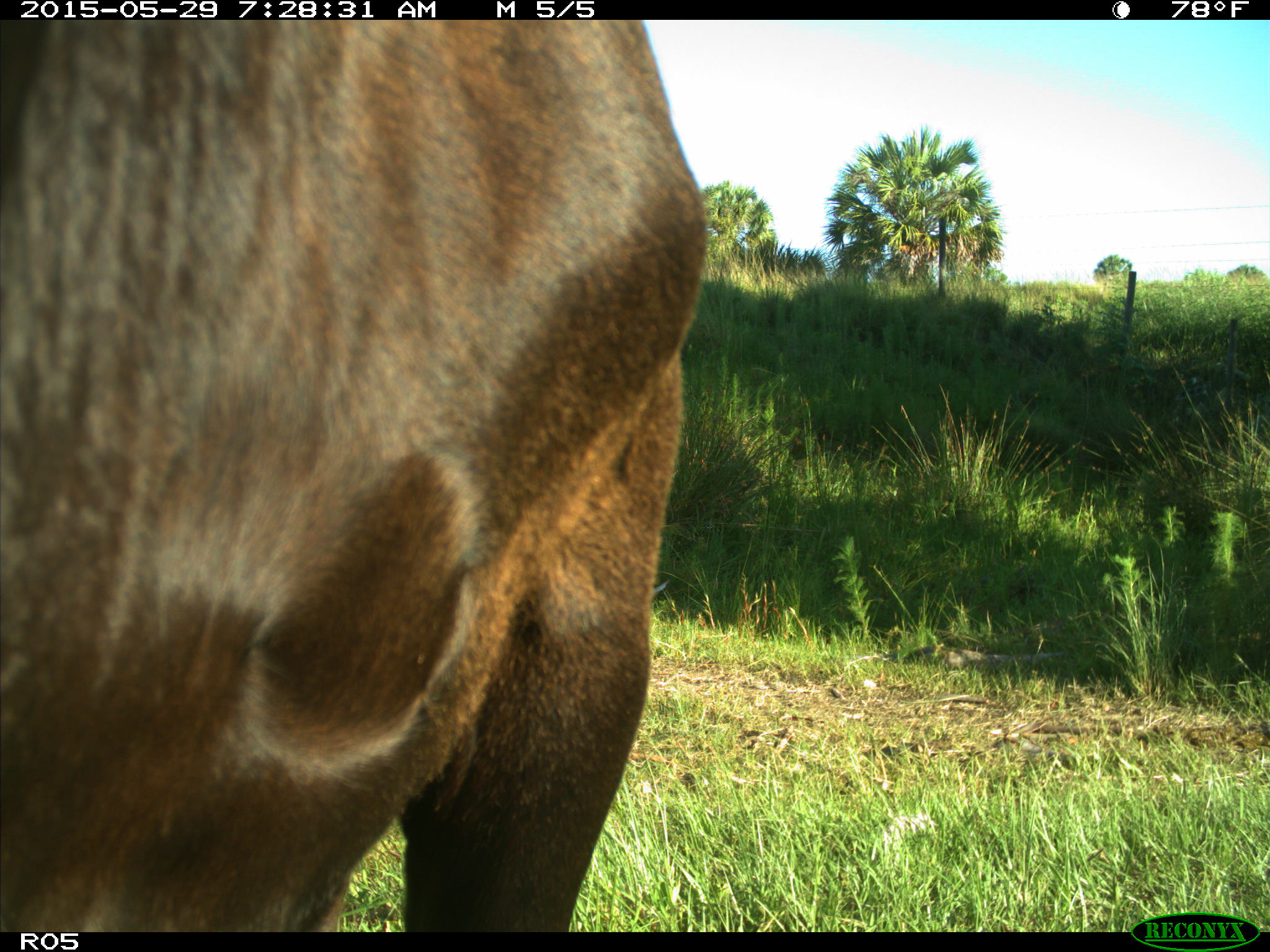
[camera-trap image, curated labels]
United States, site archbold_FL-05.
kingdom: Animalia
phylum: Chordata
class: Mammalia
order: Artiodactyla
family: Bovidae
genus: Bos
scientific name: Bos taurus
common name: domestic cow